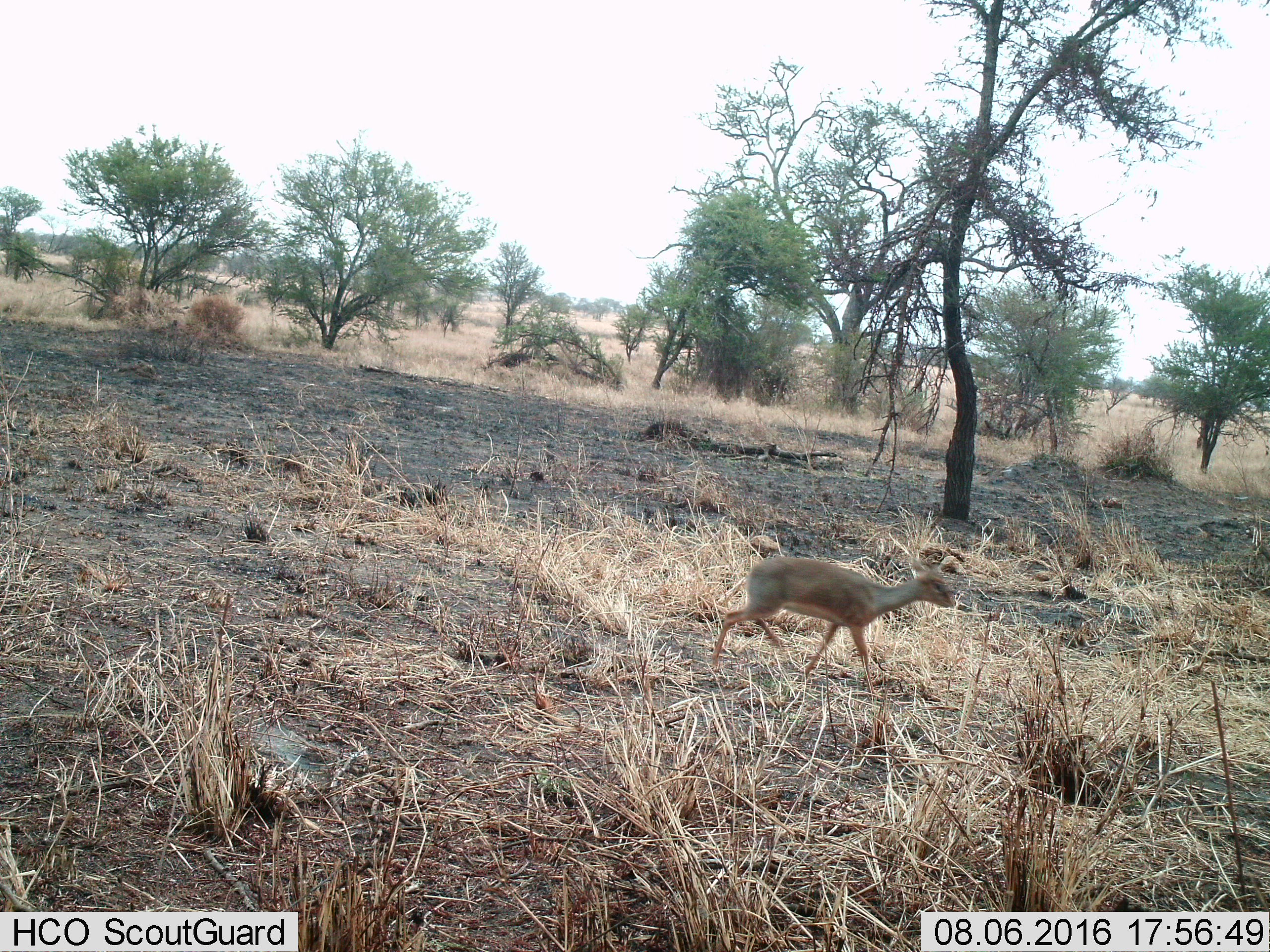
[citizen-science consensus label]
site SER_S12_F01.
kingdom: Animalia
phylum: Chordata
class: Mammalia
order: Artiodactyla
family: Bovidae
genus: Madoqua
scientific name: Madoqua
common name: dik-dik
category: dikdik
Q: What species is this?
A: Dikdik (dik-dik) (Madoqua).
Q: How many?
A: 1.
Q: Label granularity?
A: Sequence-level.